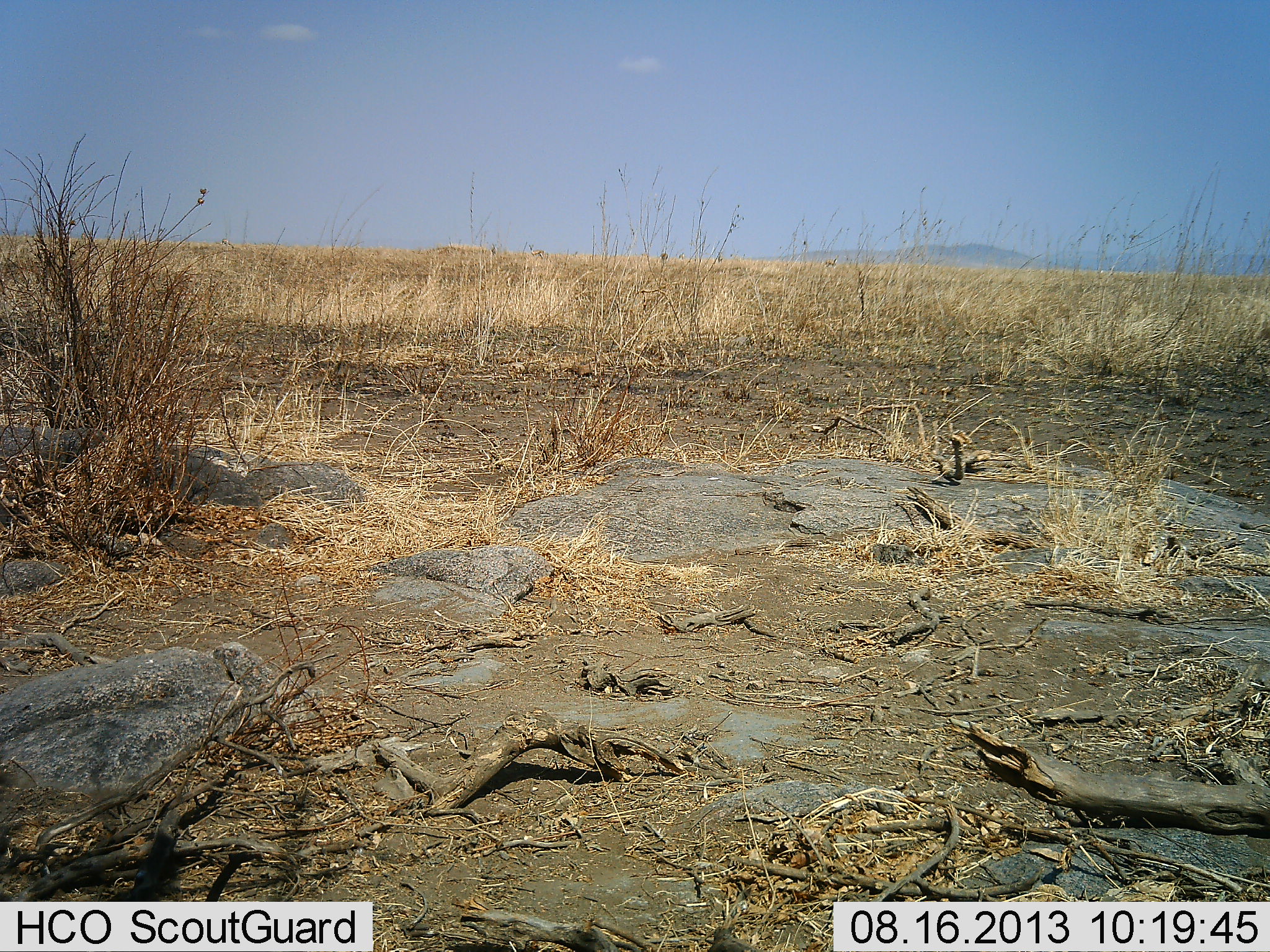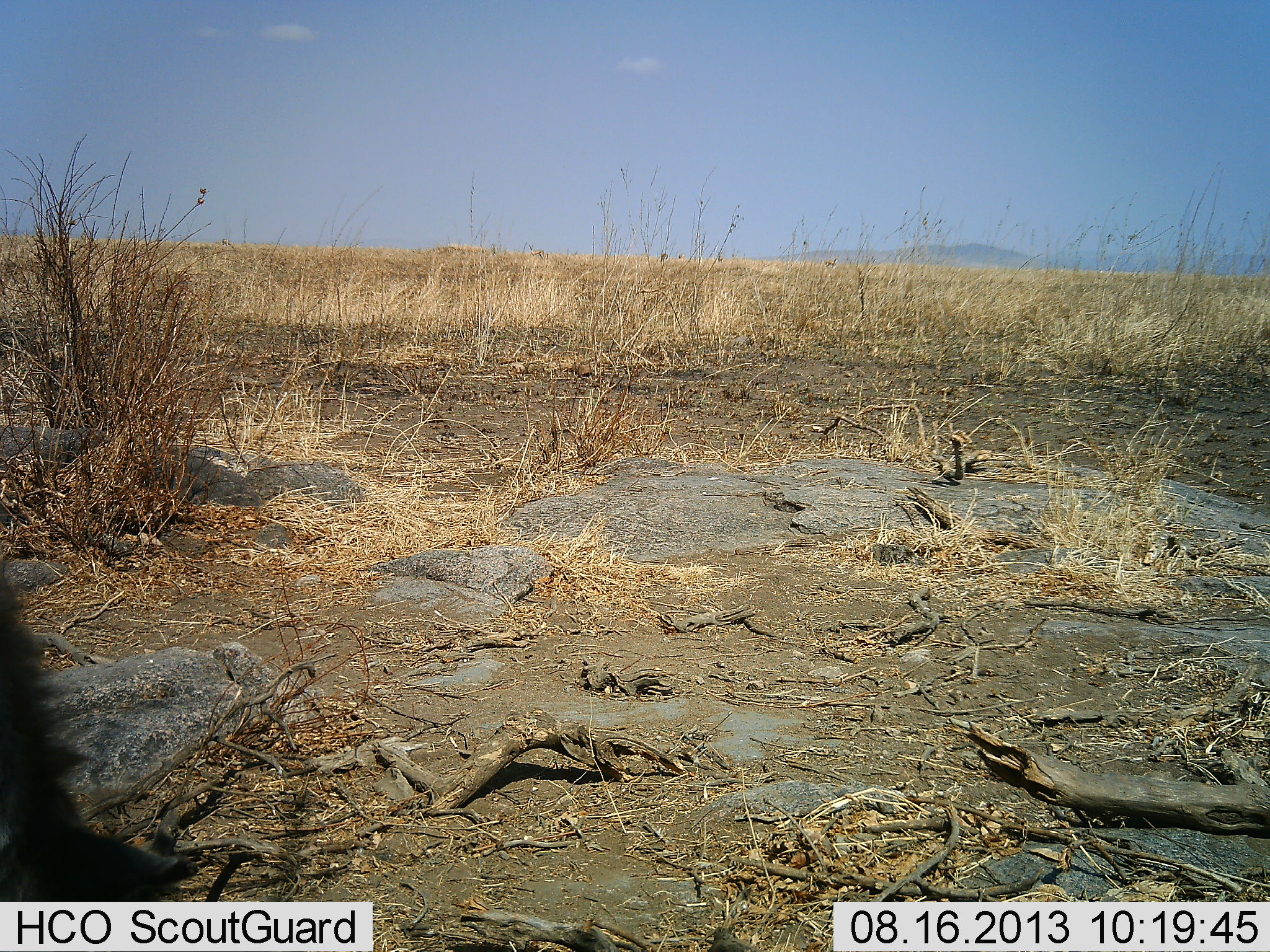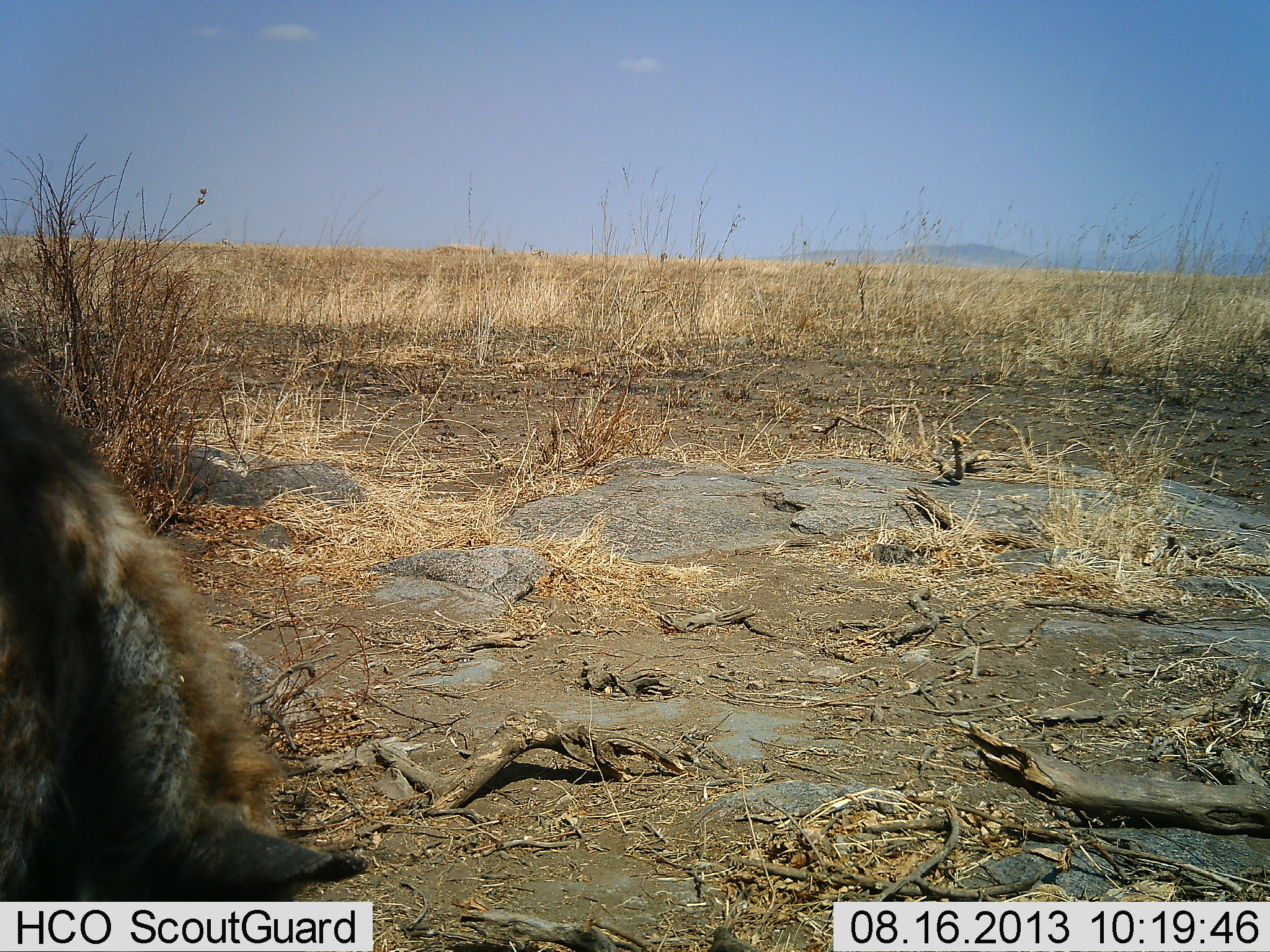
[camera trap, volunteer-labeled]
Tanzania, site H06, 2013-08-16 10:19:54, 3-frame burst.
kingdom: Animalia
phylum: Chordata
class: Mammalia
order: Carnivora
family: Hyaenidae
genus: Crocuta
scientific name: Crocuta crocuta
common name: spotted hyena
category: hyenaspotted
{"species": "hyenaspotted (spotted hyena) (Crocuta crocuta)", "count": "1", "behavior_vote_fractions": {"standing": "27%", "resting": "0%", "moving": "82%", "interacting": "0%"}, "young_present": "0%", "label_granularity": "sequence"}